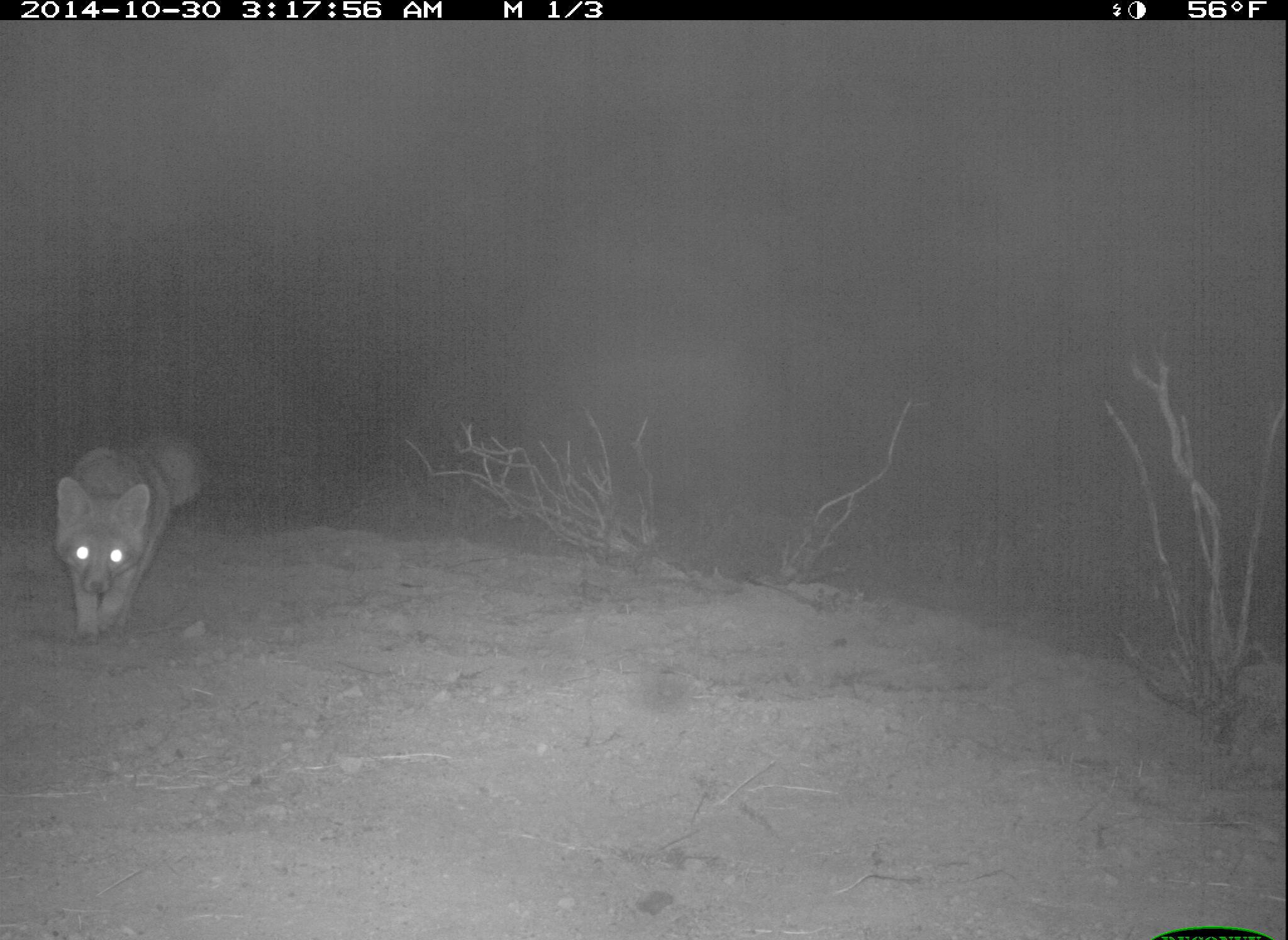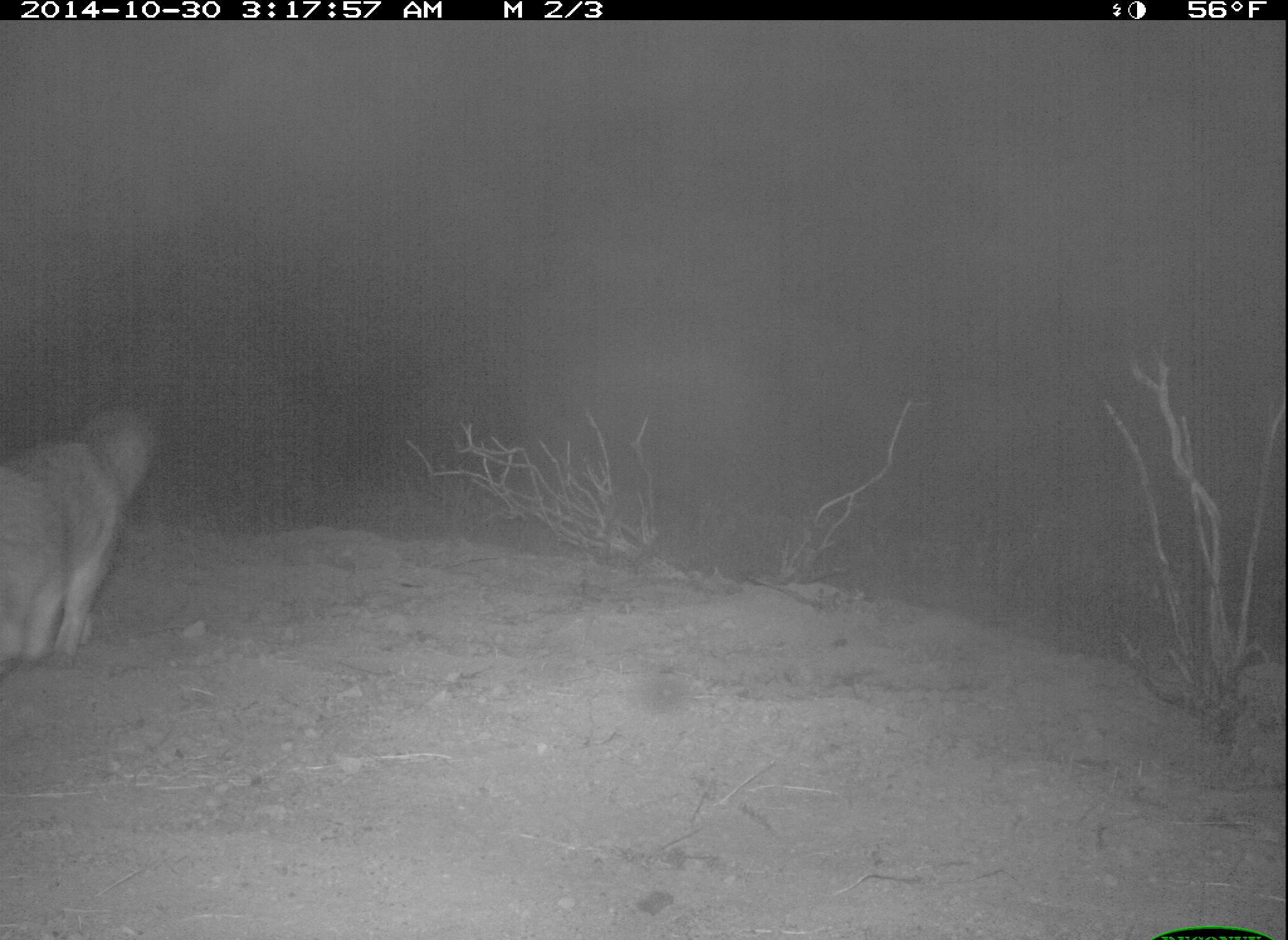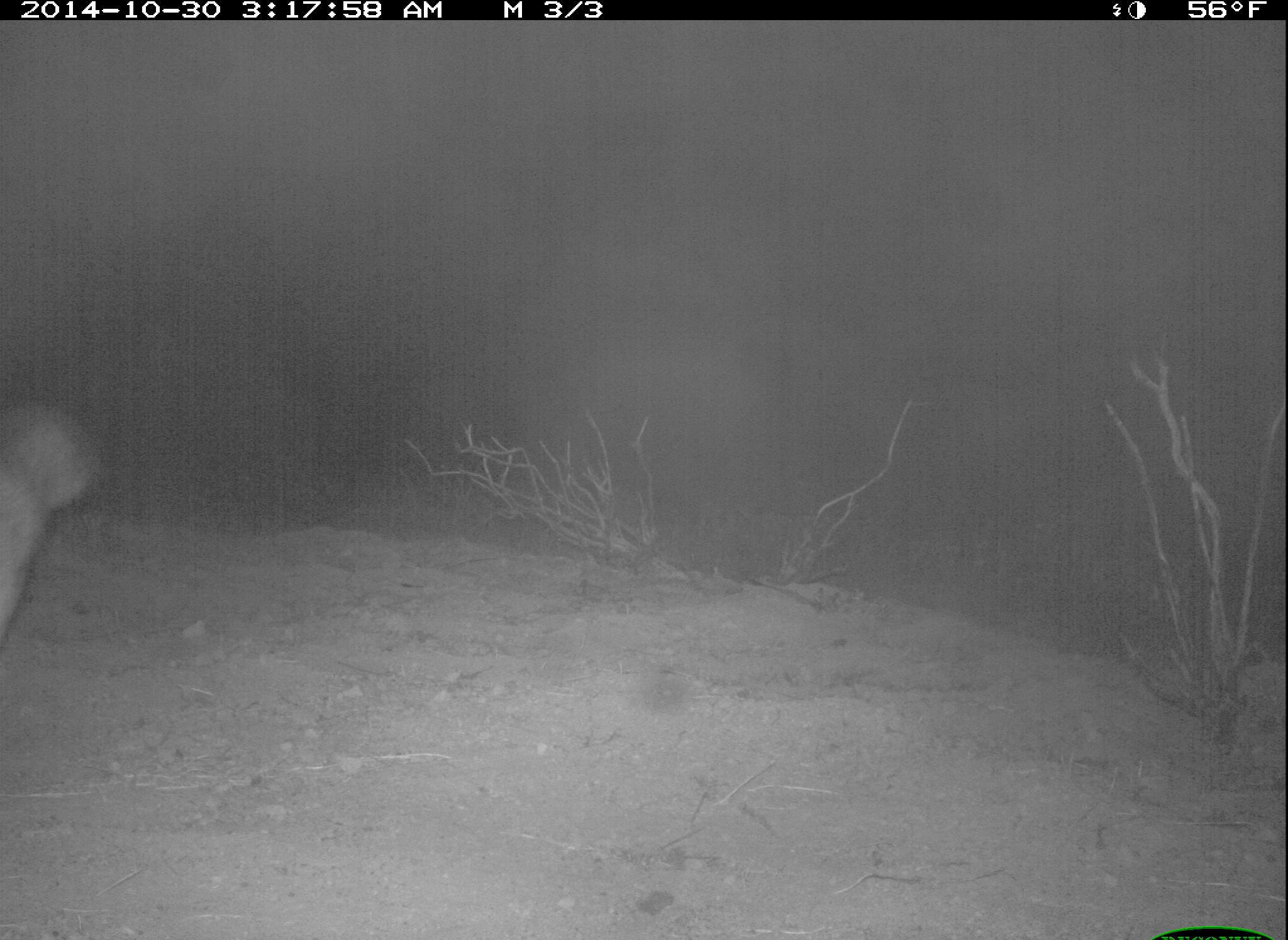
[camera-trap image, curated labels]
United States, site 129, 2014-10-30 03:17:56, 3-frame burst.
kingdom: Animalia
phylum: Chordata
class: Mammalia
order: Carnivora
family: Canidae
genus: Urocyon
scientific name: Urocyon cinereoargenteus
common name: gray fox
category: fox